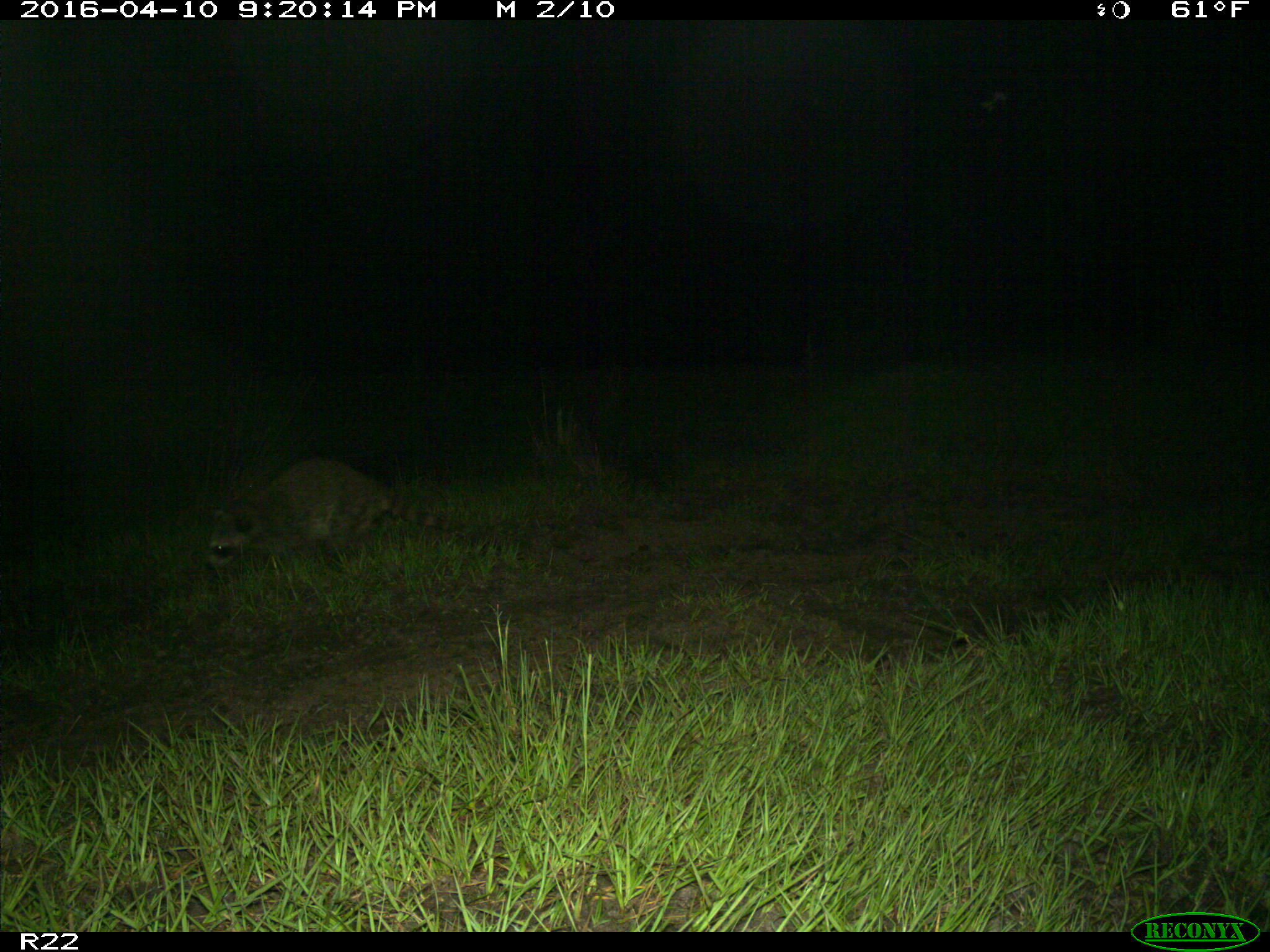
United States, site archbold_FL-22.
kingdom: Animalia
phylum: Chordata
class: Mammalia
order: Carnivora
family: Procyonidae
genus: Procyon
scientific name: Procyon lotor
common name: common raccoon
Procyon lotor (common raccoon).